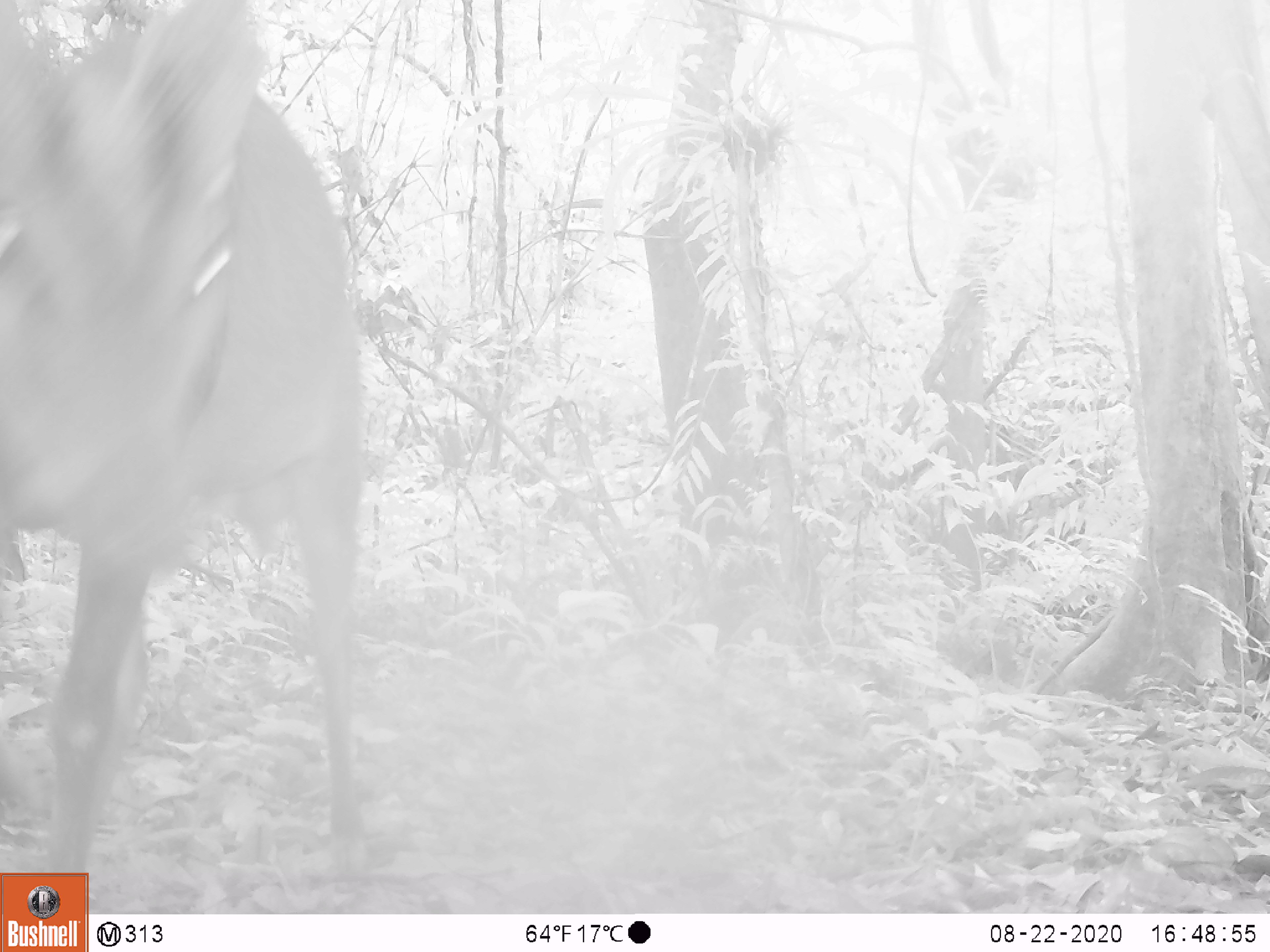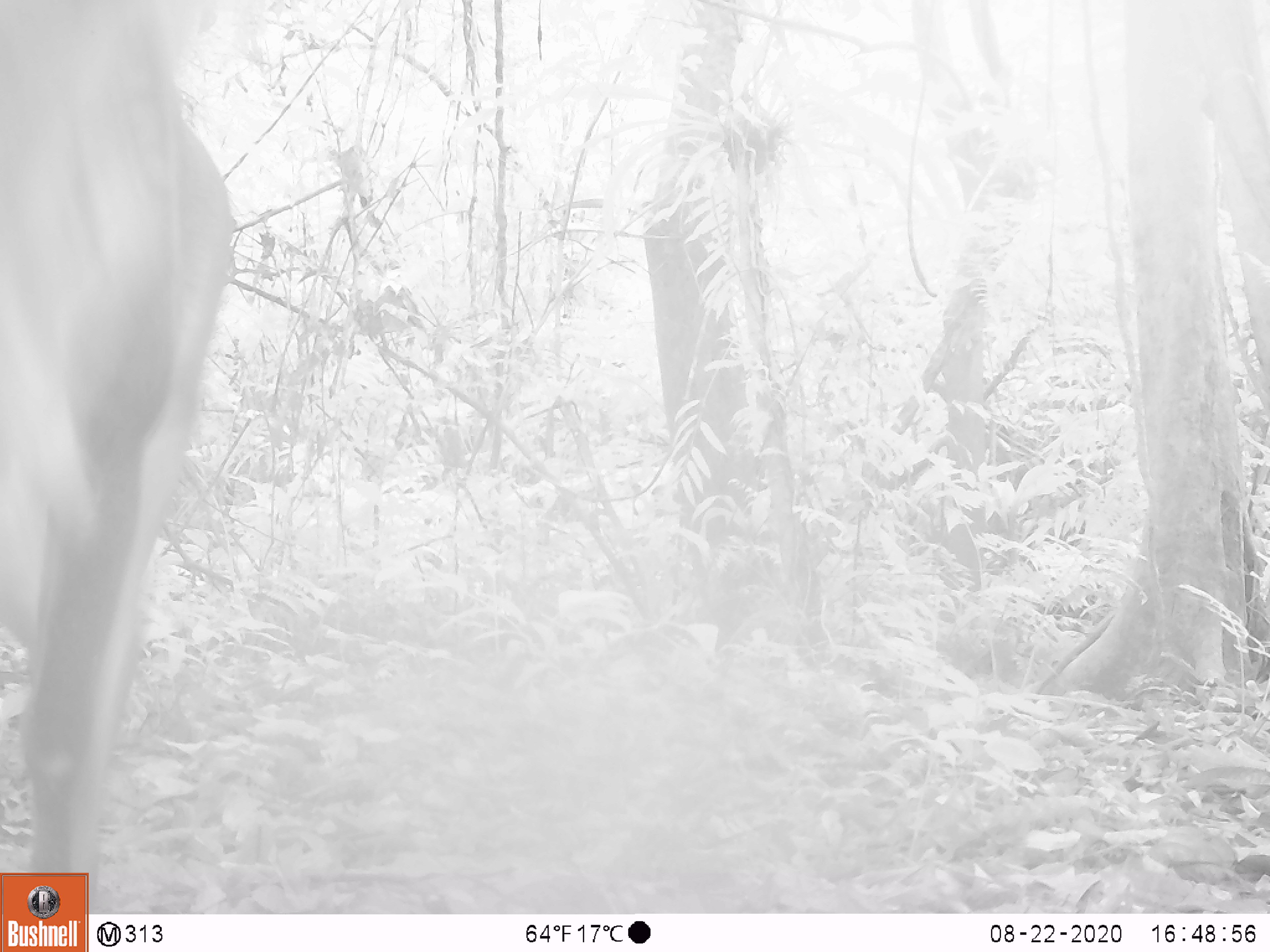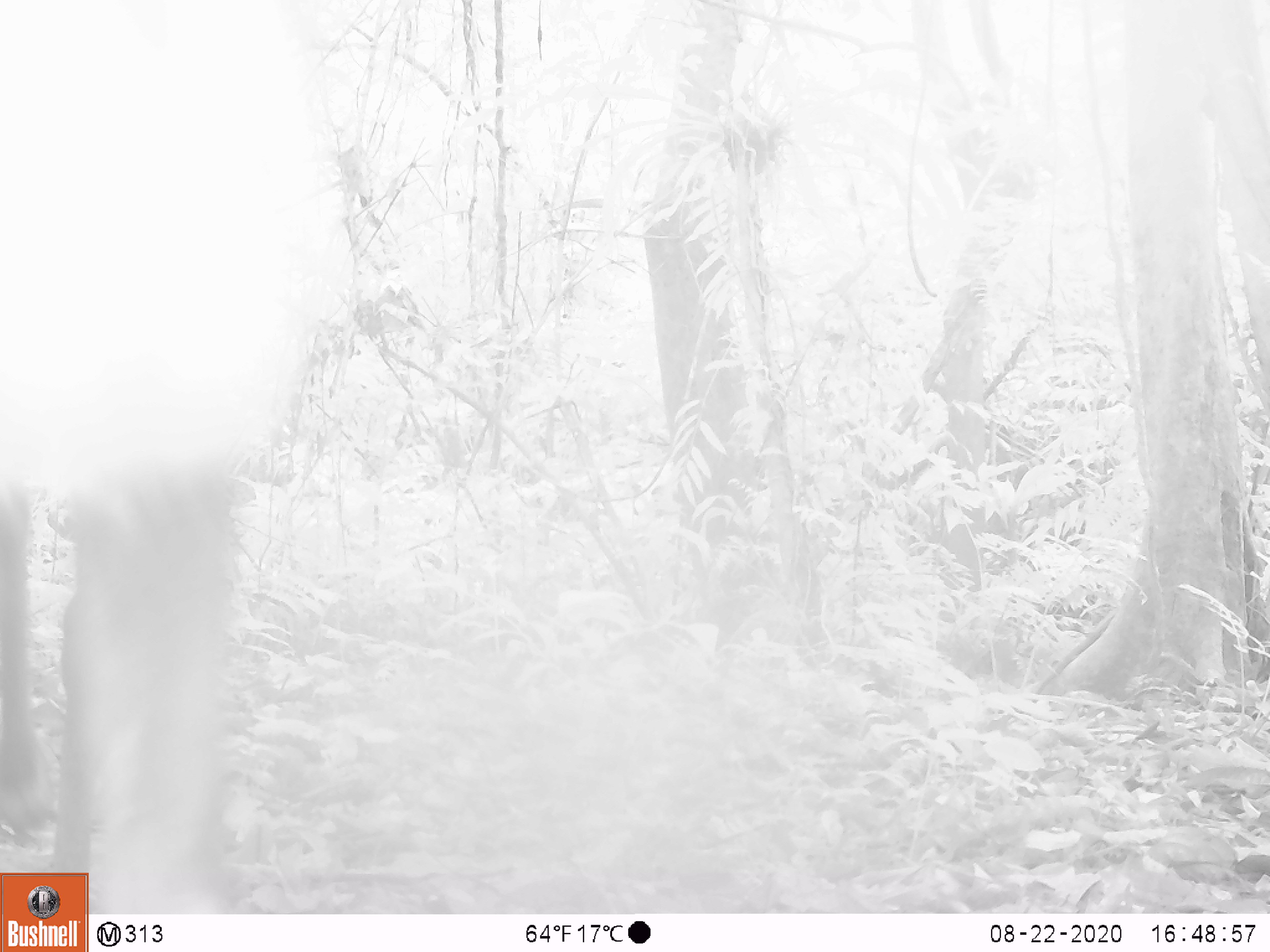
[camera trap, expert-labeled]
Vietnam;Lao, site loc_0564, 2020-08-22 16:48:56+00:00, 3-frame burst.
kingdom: Animalia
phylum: Chordata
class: Mammalia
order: Artiodactyla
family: Cervidae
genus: Muntiacus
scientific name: Muntiacus vuquangensis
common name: large-antlered muntjac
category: large antlered muntjac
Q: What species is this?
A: Large antlered muntjac (large-antlered muntjac) (Muntiacus vuquangensis).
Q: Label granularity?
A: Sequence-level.